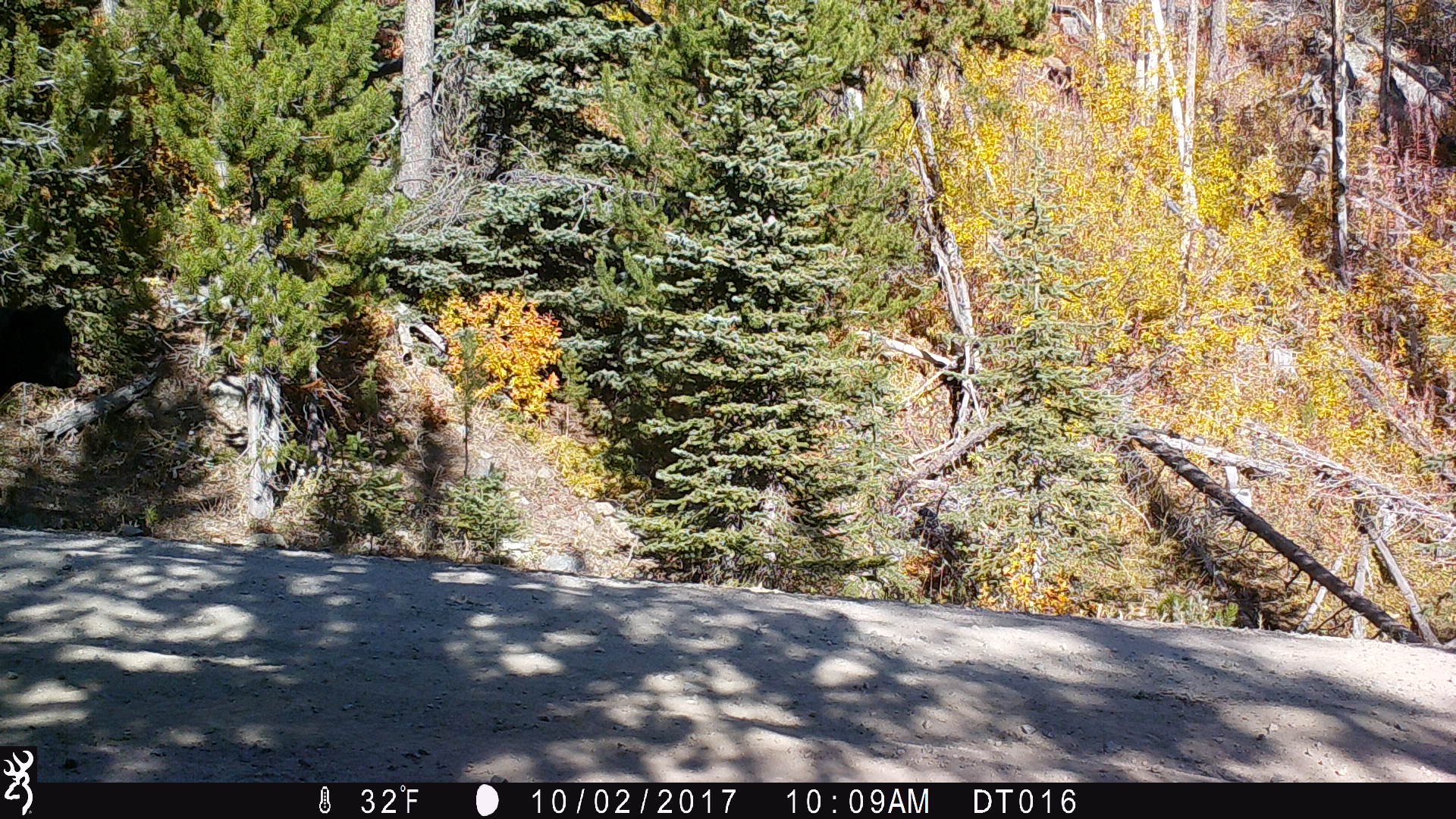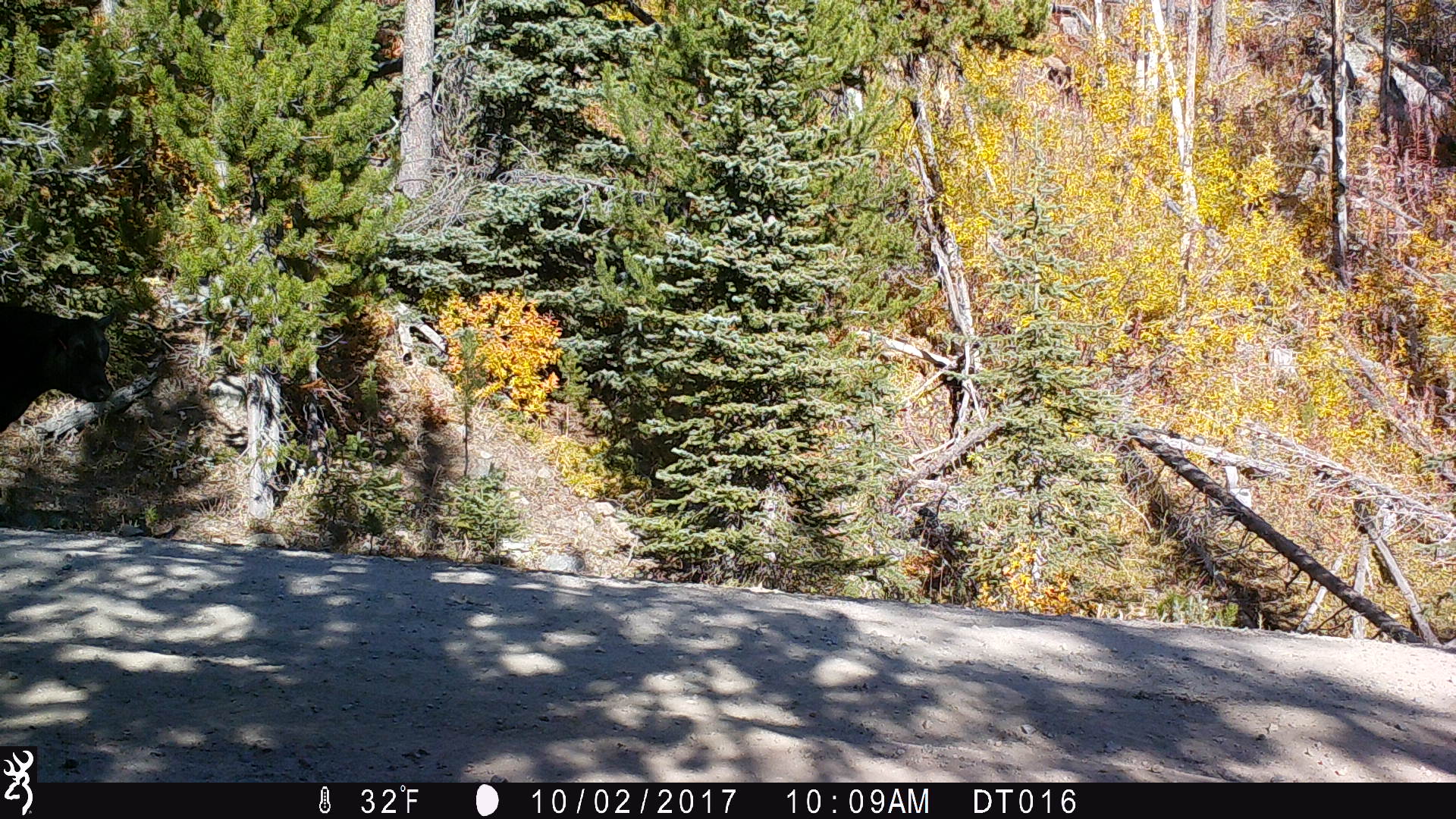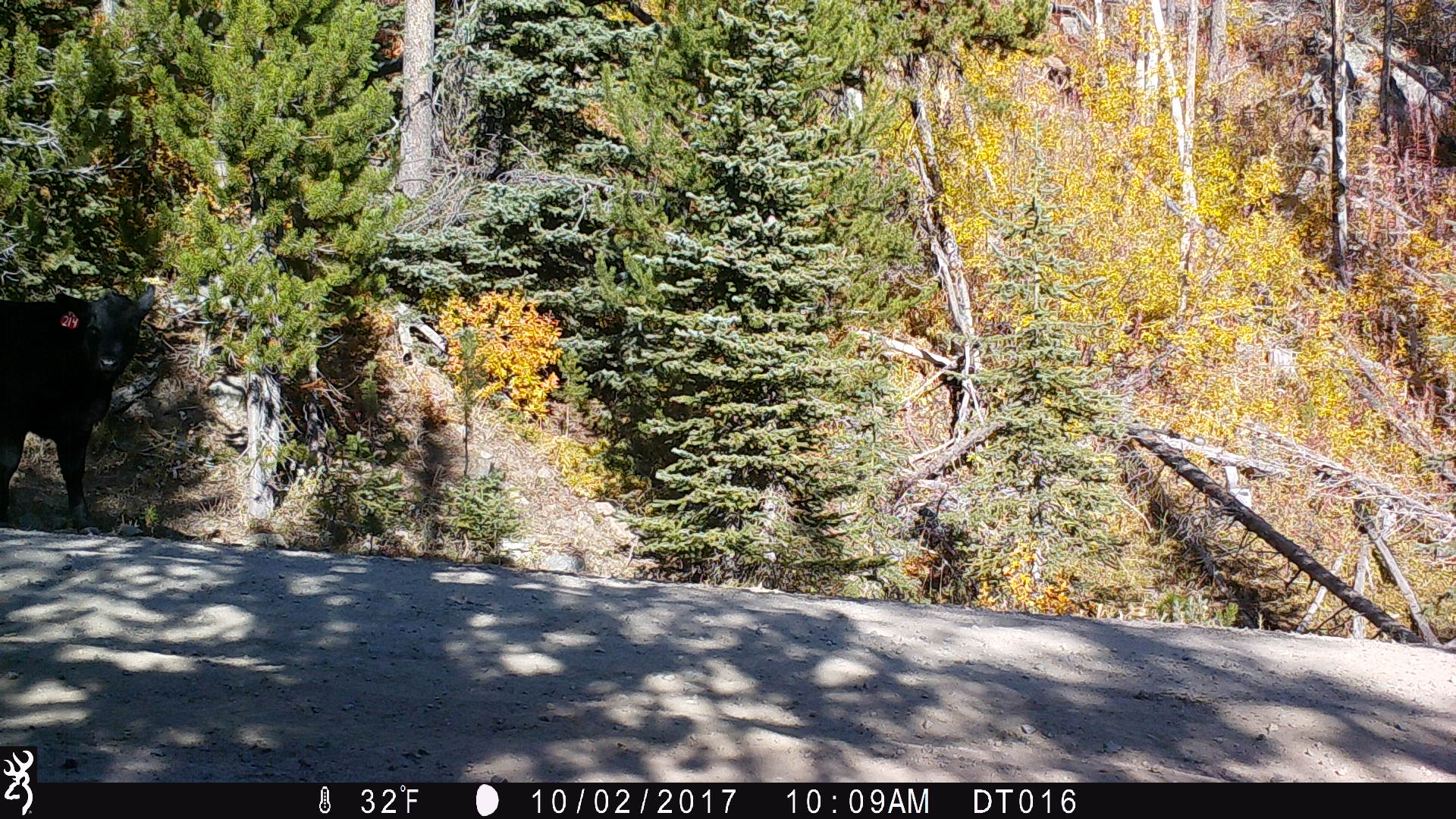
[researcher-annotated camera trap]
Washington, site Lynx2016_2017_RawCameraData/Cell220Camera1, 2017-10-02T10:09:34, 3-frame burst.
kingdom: Animalia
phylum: Chordata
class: Mammalia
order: Artiodactyla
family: Bovidae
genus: Bos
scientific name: Bos taurus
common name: domestic cattle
Domestic cattle (Bos taurus). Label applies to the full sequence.